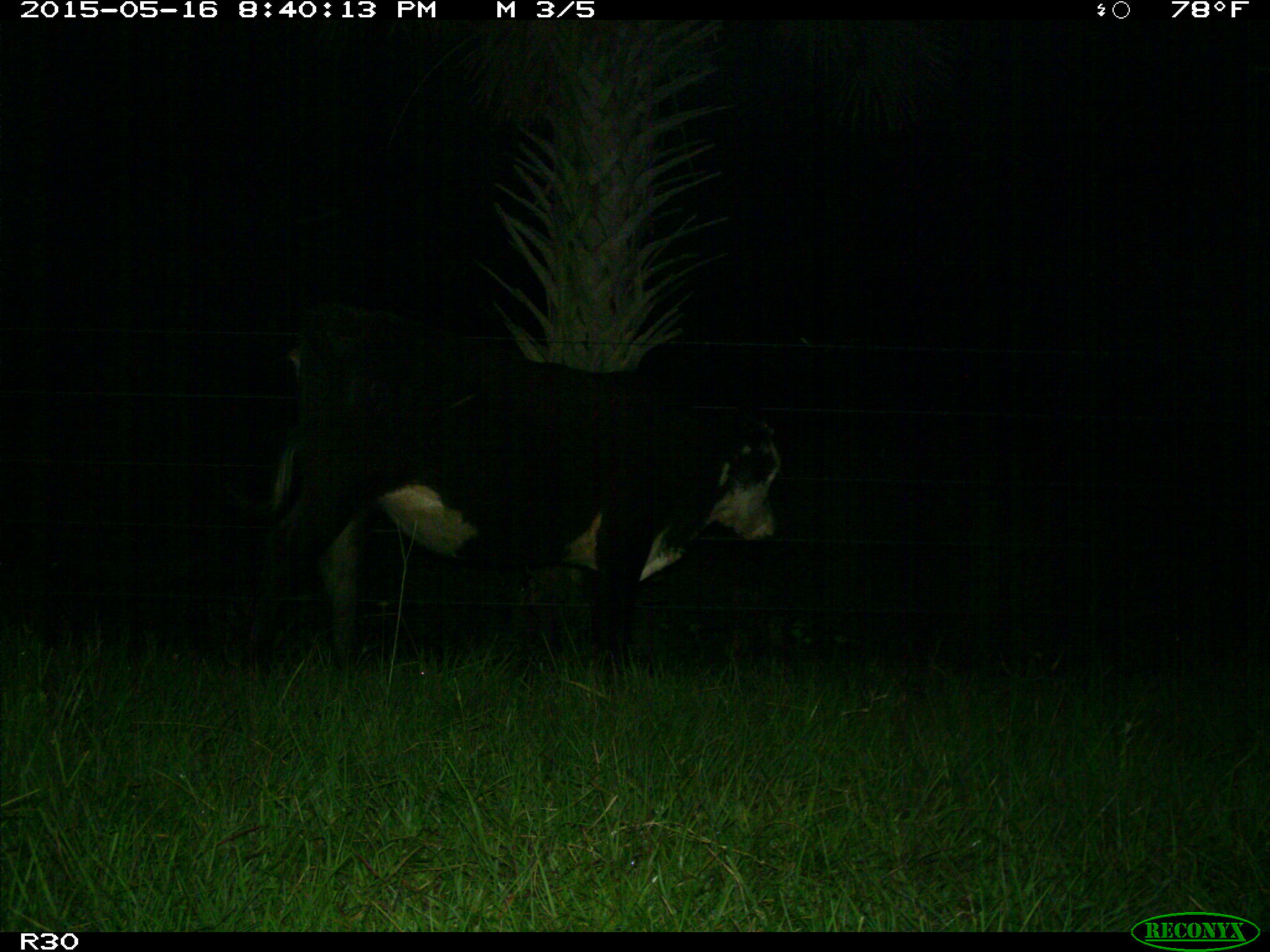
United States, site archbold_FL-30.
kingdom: Animalia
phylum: Chordata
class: Mammalia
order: Artiodactyla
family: Bovidae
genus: Bos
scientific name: Bos taurus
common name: domestic cow